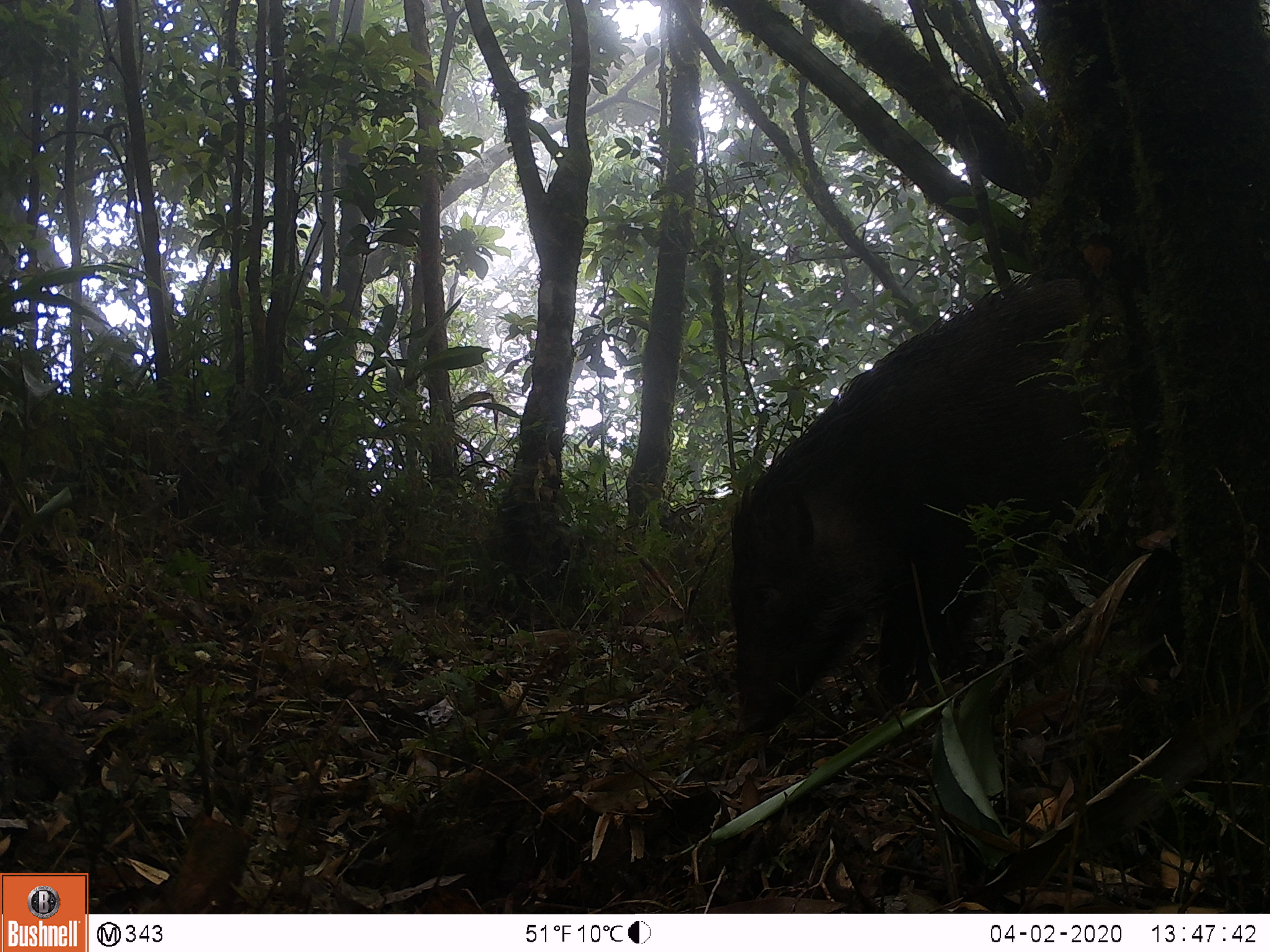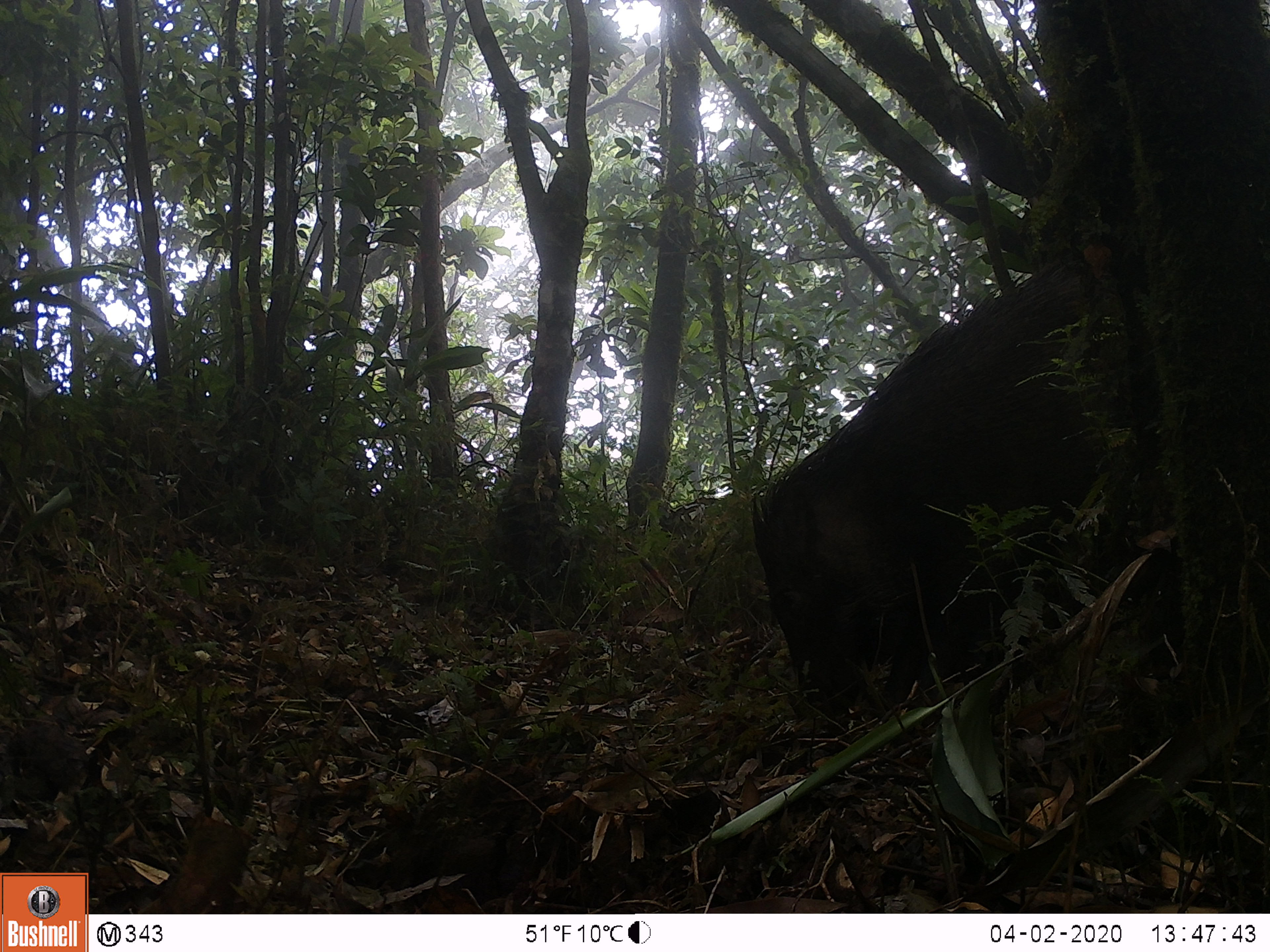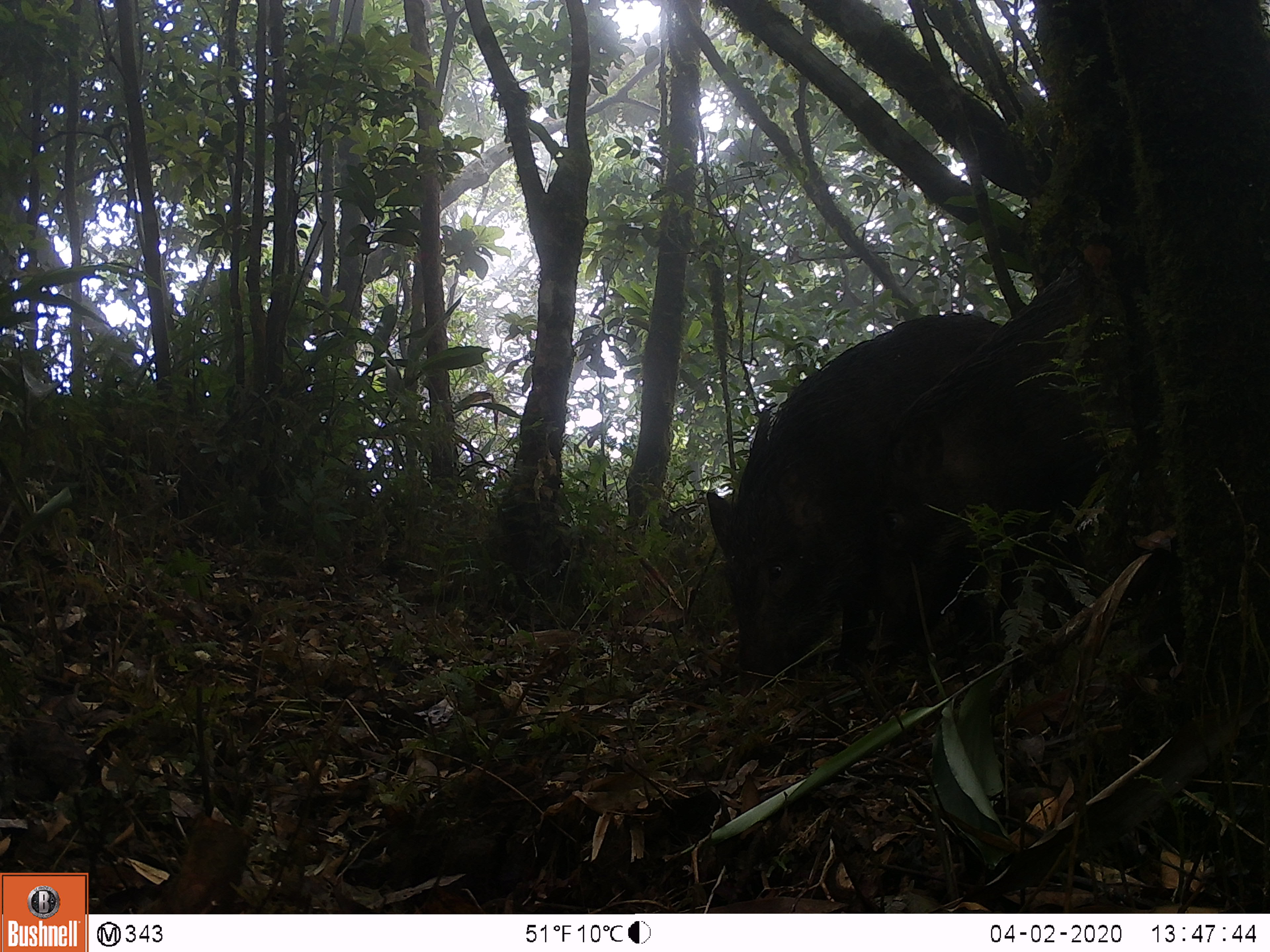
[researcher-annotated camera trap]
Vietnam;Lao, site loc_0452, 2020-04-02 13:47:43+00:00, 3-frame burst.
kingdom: Animalia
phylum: Chordata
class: Mammalia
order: Artiodactyla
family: Suidae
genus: Sus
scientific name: Sus scrofa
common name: eurasian wild pig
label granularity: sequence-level